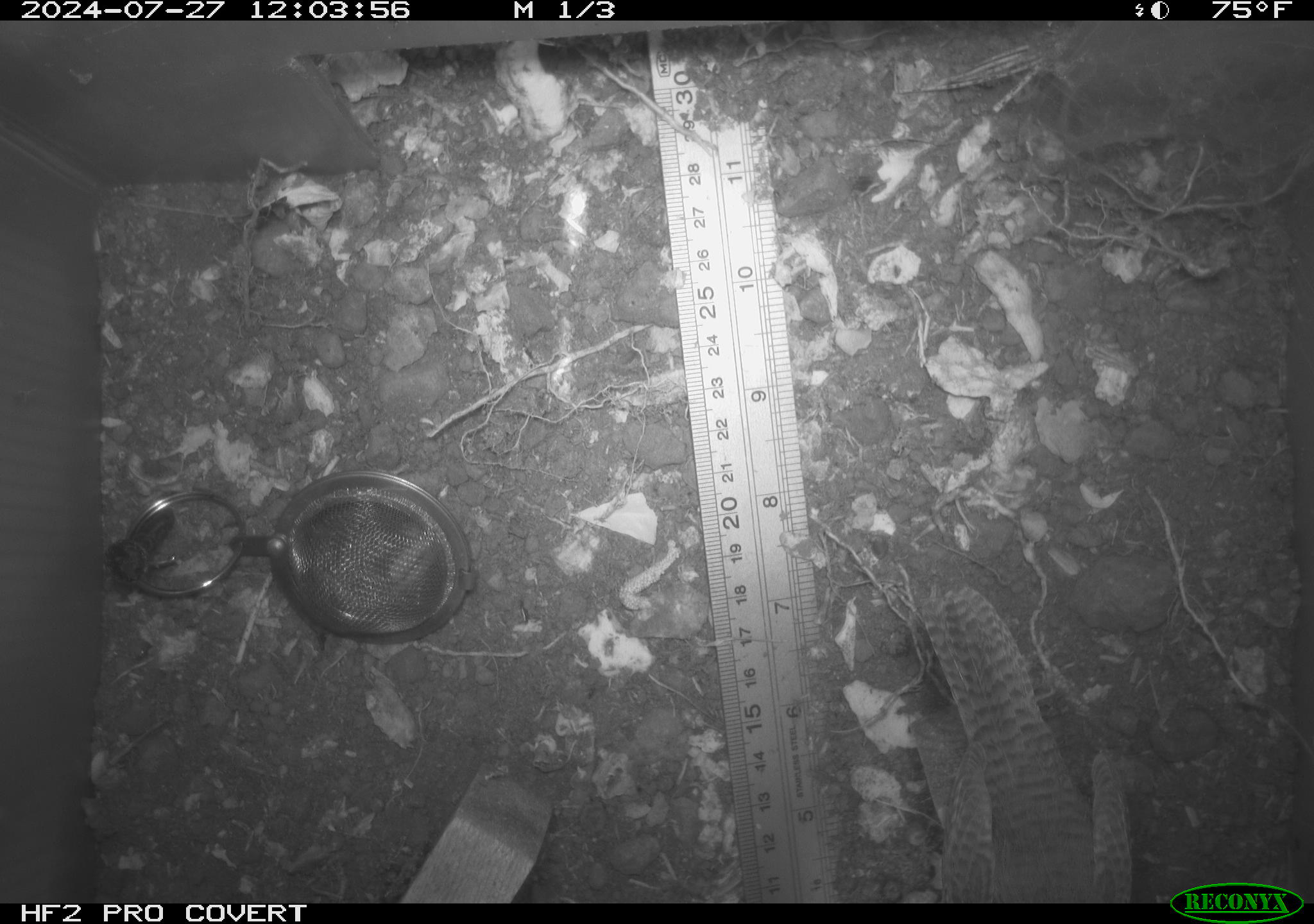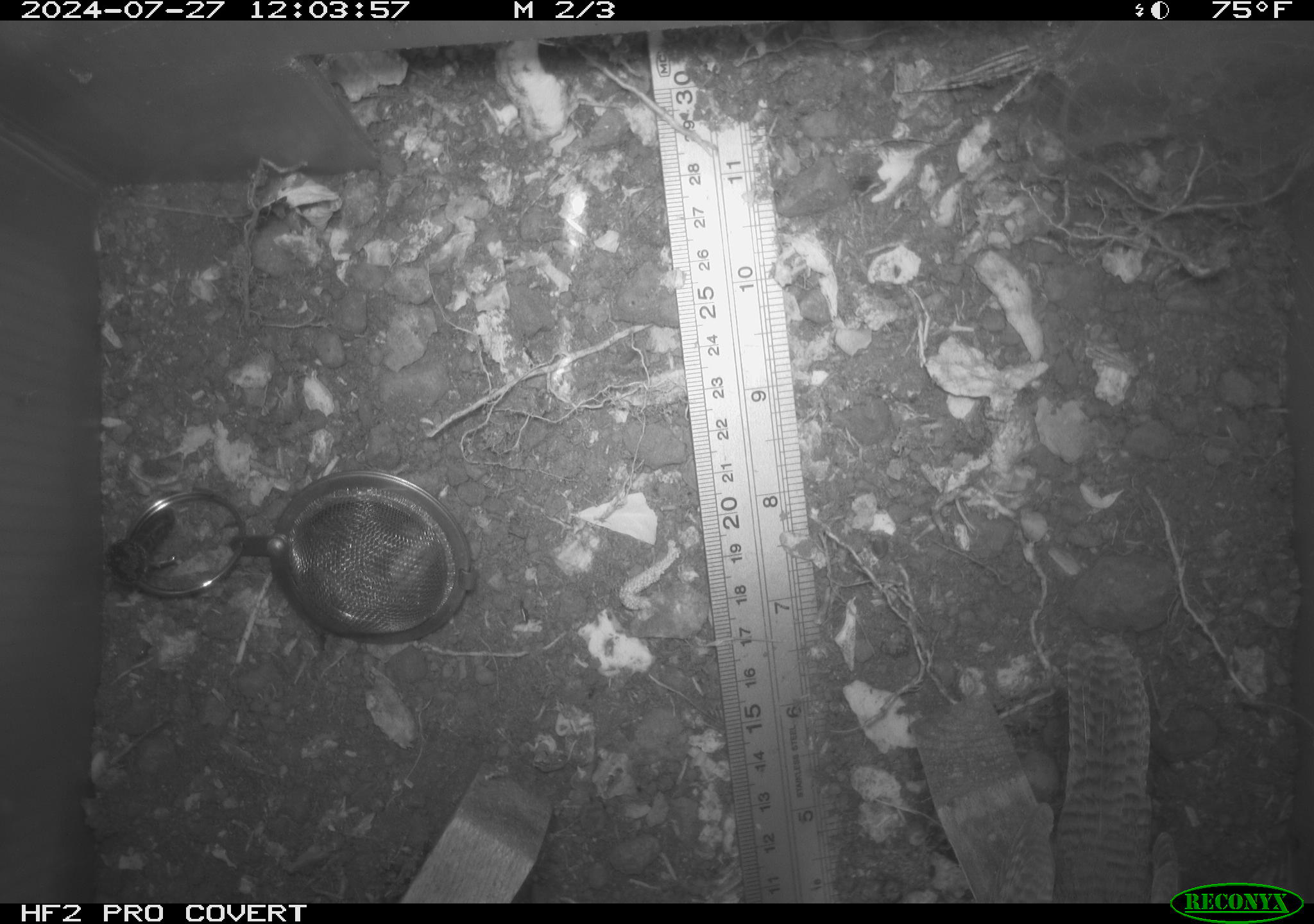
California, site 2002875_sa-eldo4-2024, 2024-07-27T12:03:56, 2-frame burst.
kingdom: Animalia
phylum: Chordata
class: Aves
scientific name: Aves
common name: bird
Bird (Aves).